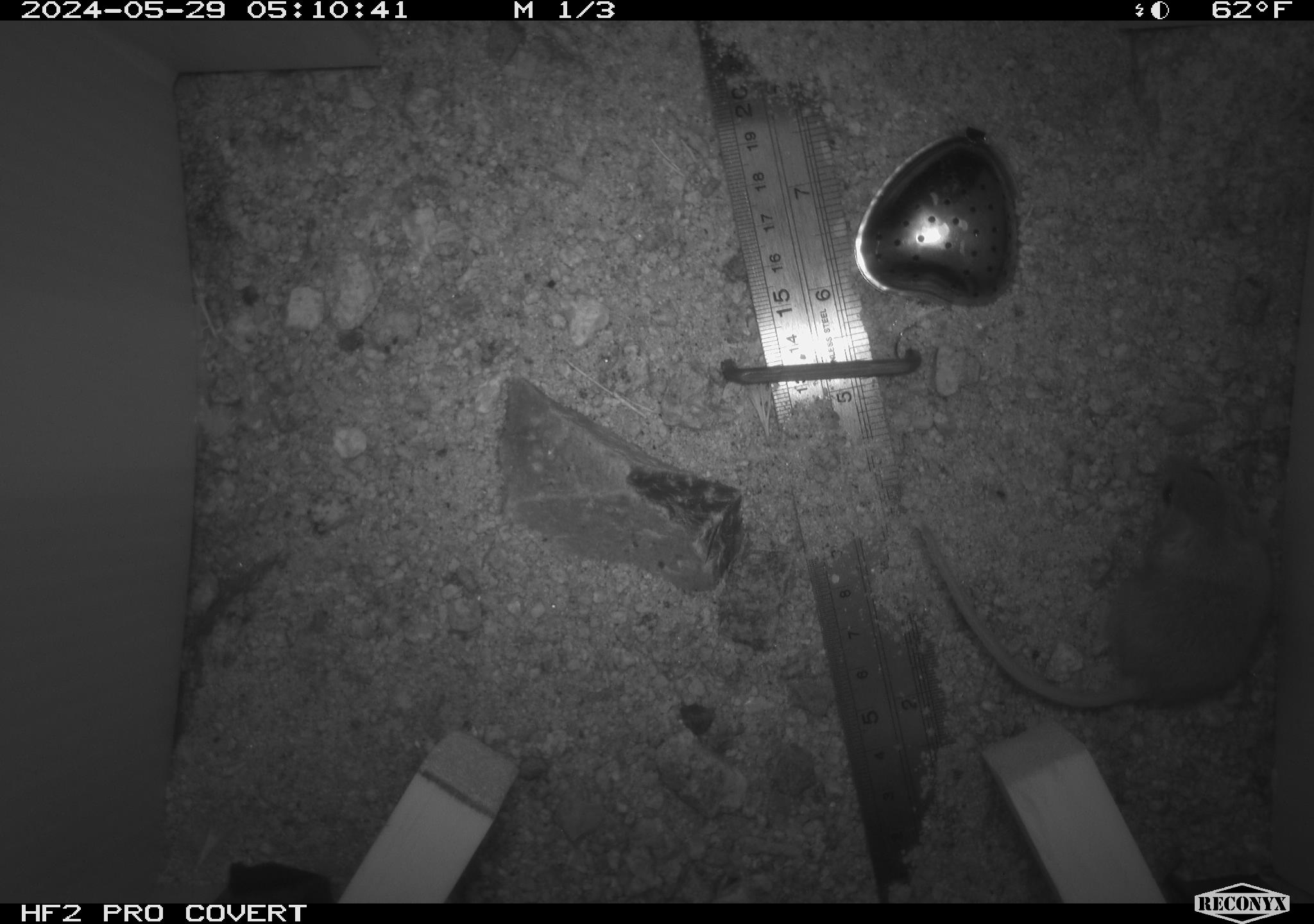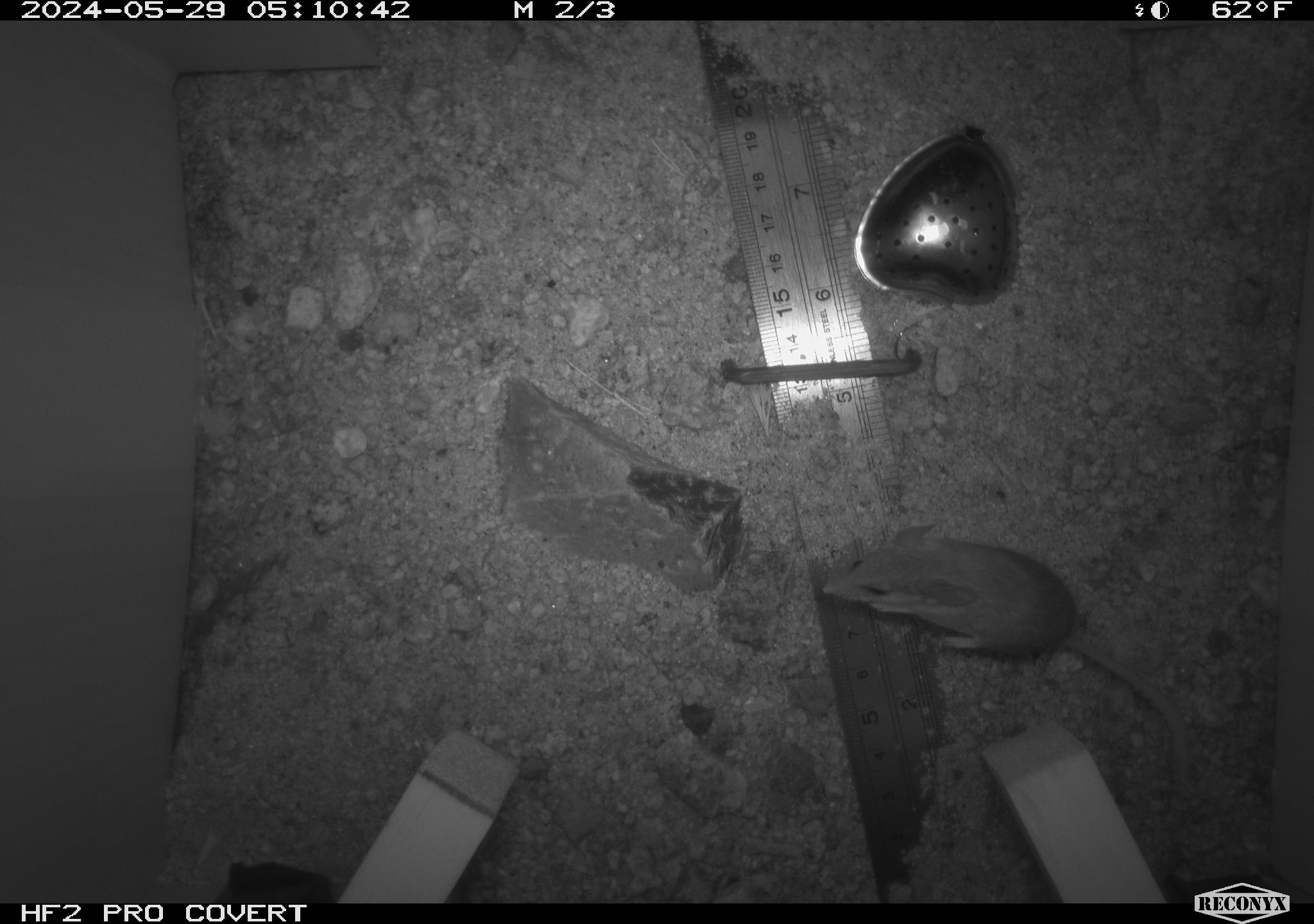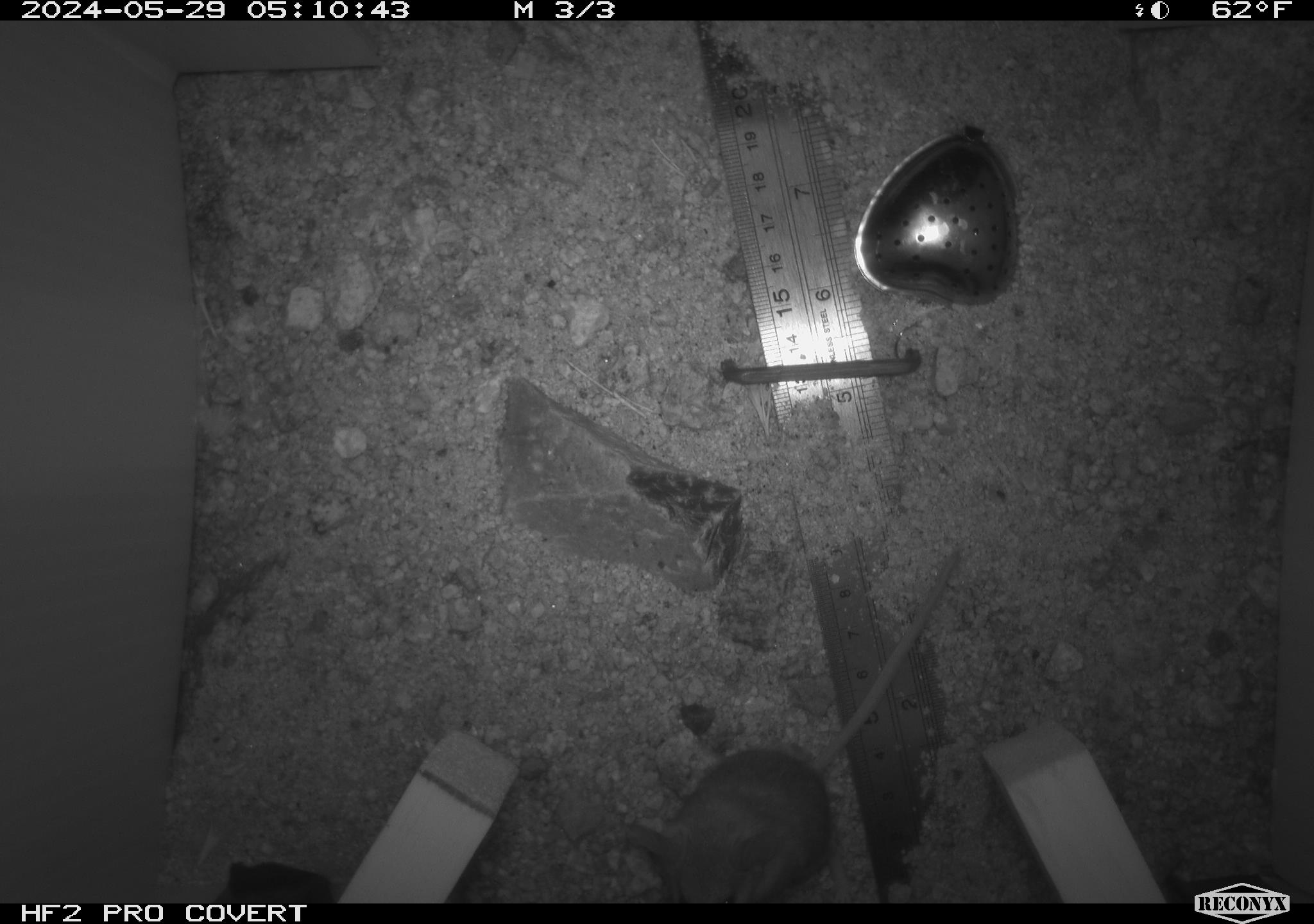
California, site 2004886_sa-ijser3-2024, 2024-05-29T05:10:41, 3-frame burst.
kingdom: Animalia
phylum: Chordata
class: Mammalia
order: Rodentia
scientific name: Rodentia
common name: mouse species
Mouse species (Rodentia).